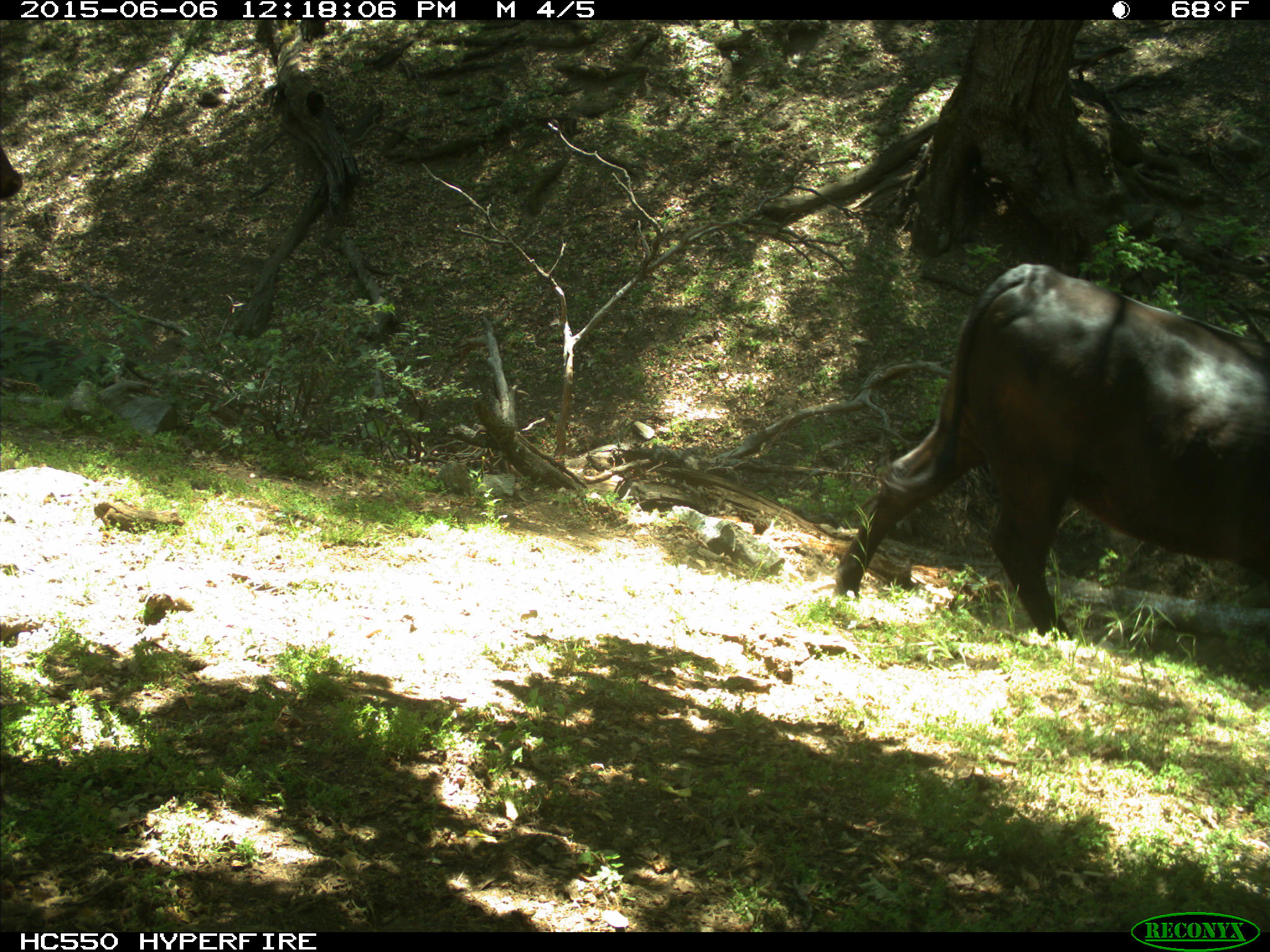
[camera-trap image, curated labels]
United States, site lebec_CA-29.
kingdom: Animalia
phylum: Chordata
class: Mammalia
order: Artiodactyla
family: Bovidae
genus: Bos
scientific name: Bos taurus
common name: domestic cow